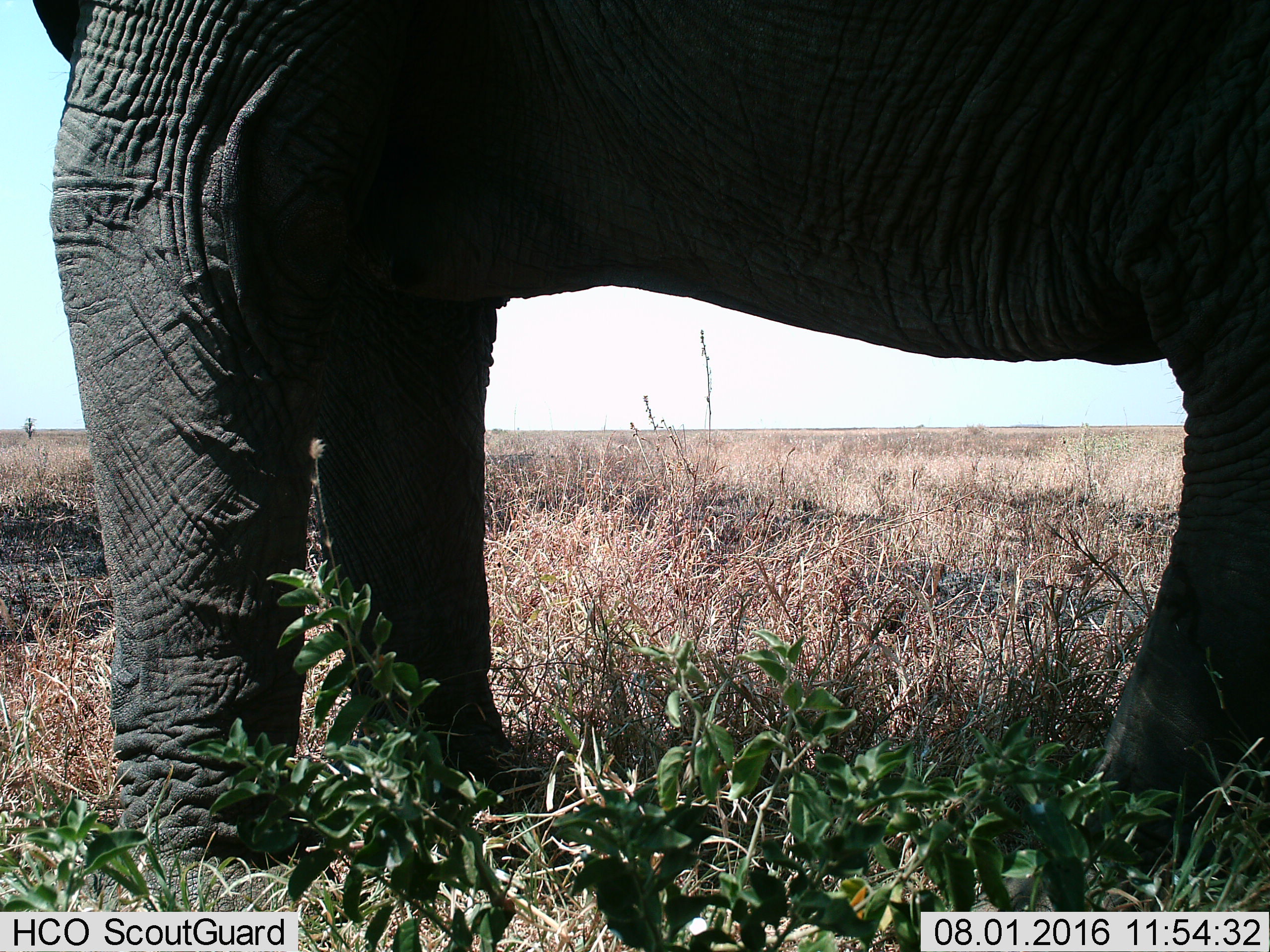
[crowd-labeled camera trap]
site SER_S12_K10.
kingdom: Animalia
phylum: Chordata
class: Mammalia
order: Proboscidea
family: Elephantidae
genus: Loxodonta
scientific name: Loxodonta africana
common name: african bush elephant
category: elephant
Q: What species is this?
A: Elephant (african bush elephant) (Loxodonta africana).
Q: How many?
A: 1.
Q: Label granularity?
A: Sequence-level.